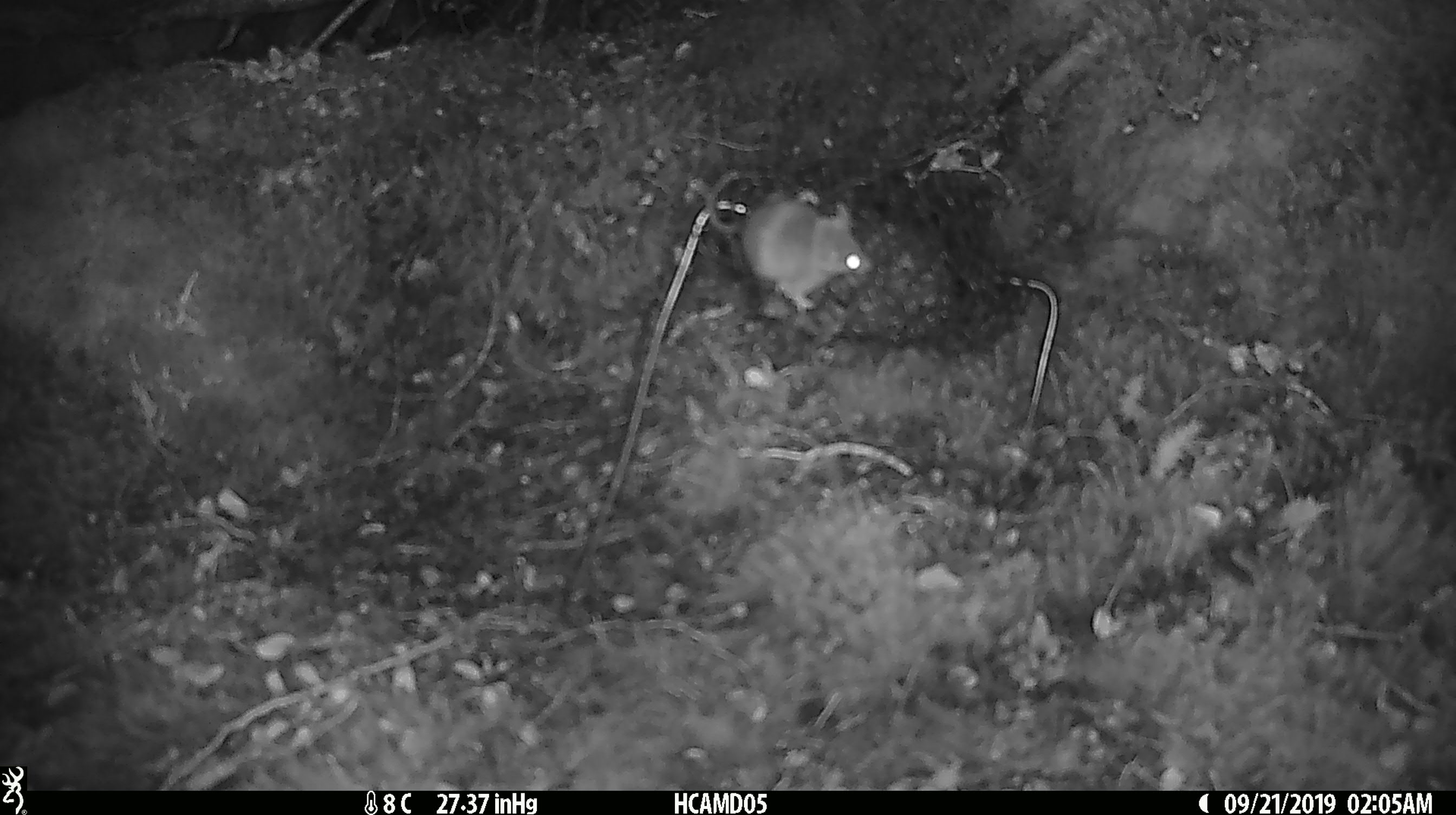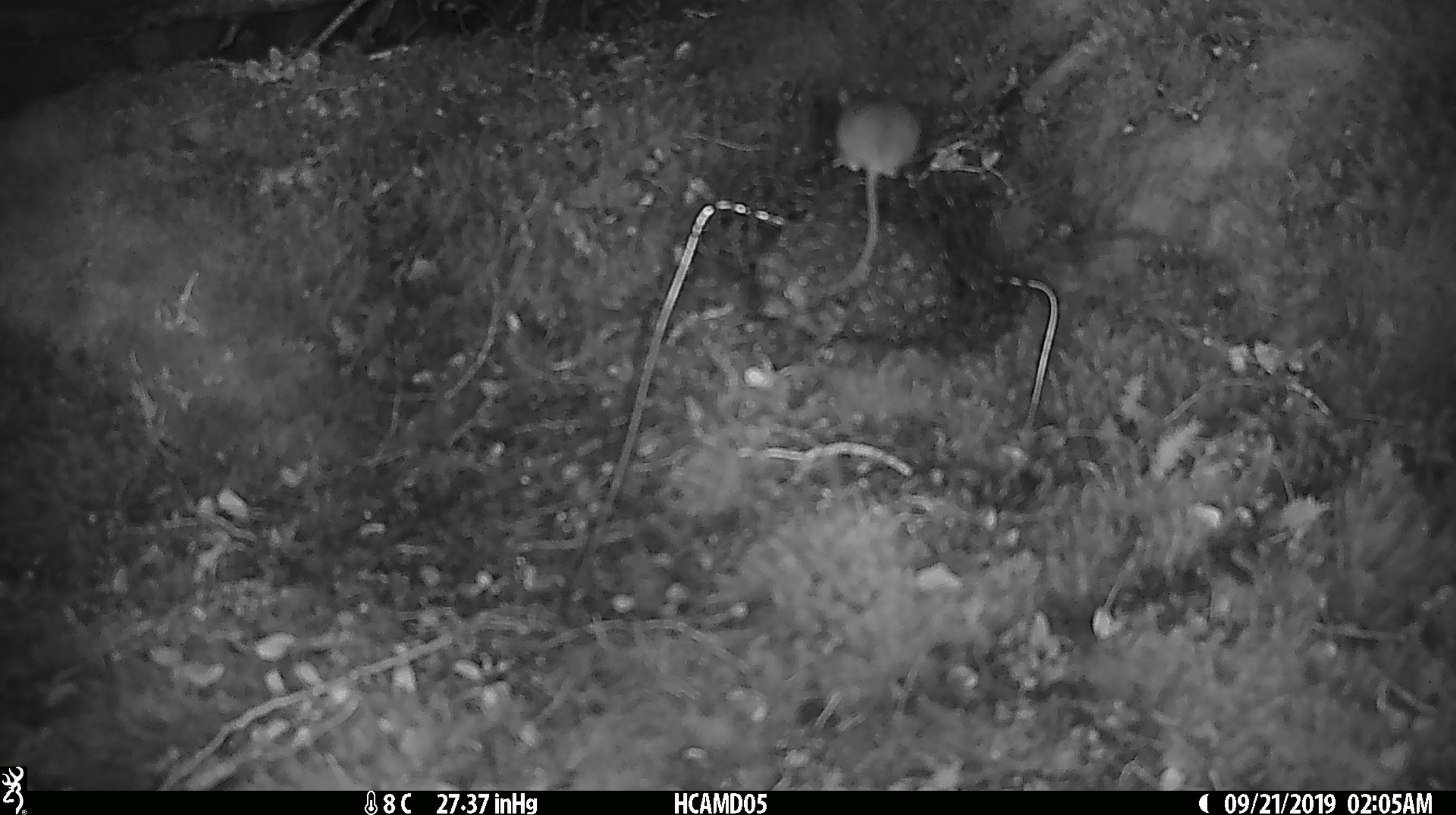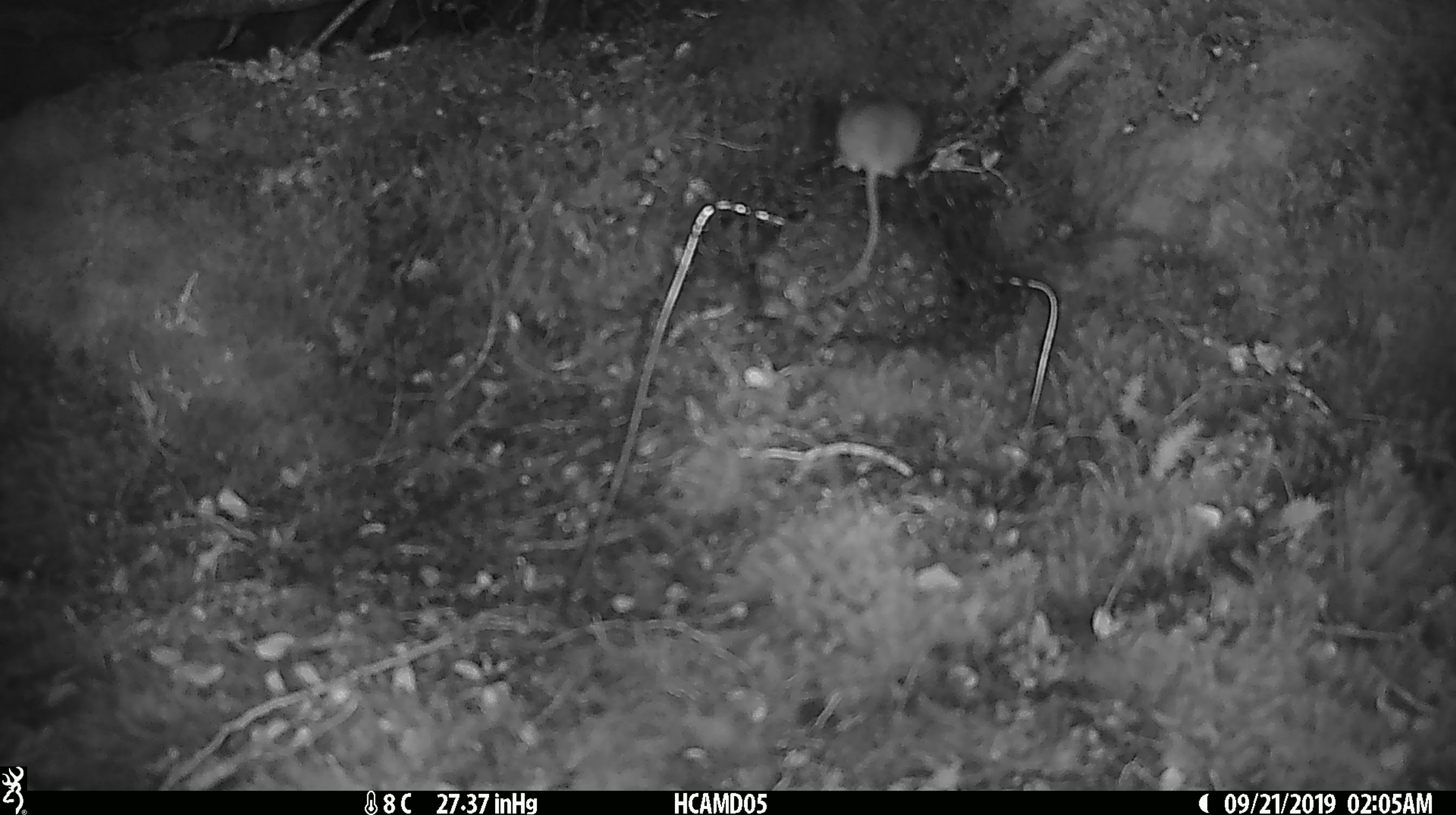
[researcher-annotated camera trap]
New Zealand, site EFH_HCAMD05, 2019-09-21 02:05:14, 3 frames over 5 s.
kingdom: Animalia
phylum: Chordata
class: Mammalia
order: Rodentia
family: Muridae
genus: Mus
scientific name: Mus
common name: mouse